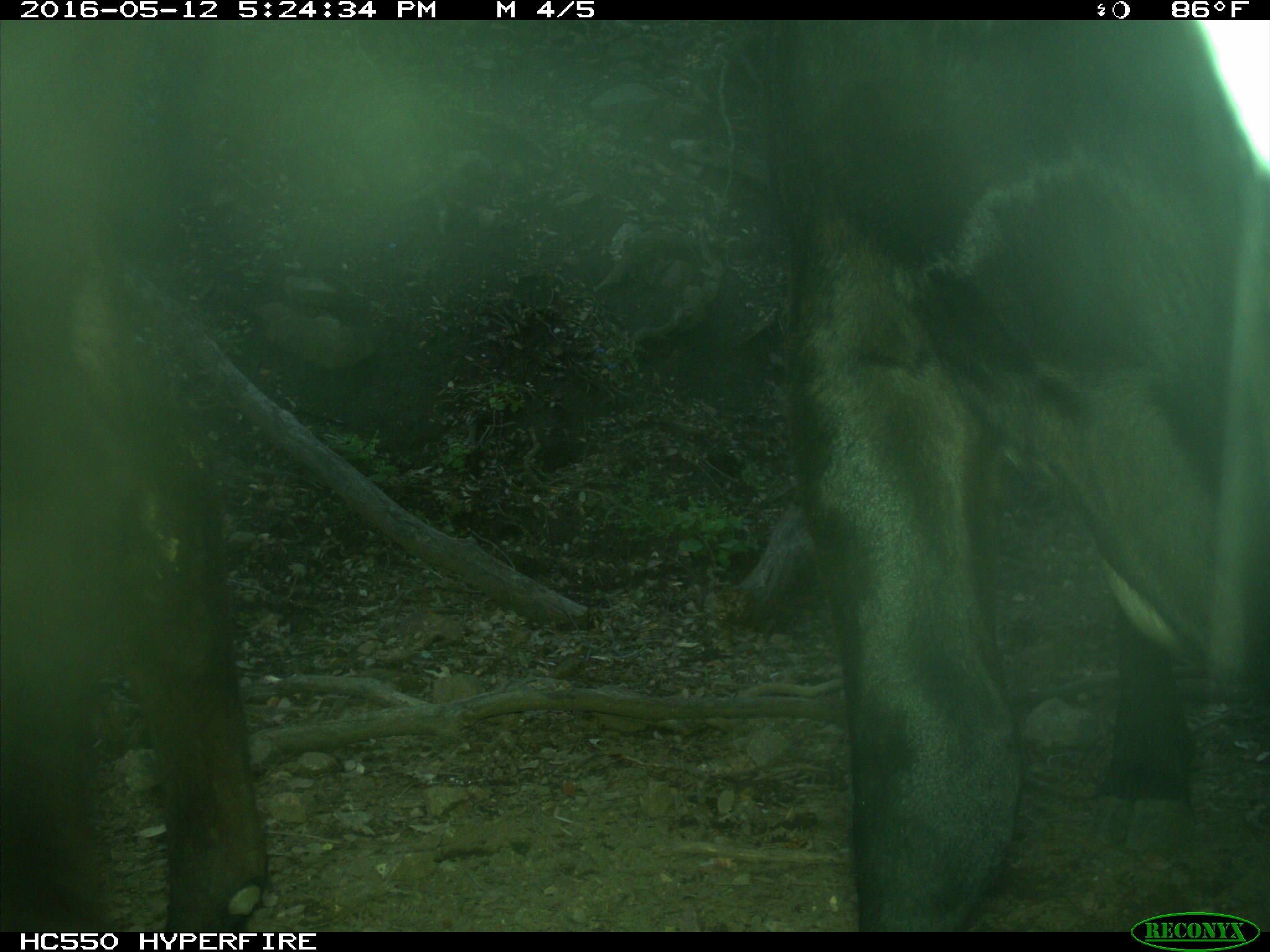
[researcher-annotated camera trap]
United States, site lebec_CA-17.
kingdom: Animalia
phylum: Chordata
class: Mammalia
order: Artiodactyla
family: Bovidae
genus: Bos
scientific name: Bos taurus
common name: domestic cow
Bos taurus (domestic cow).